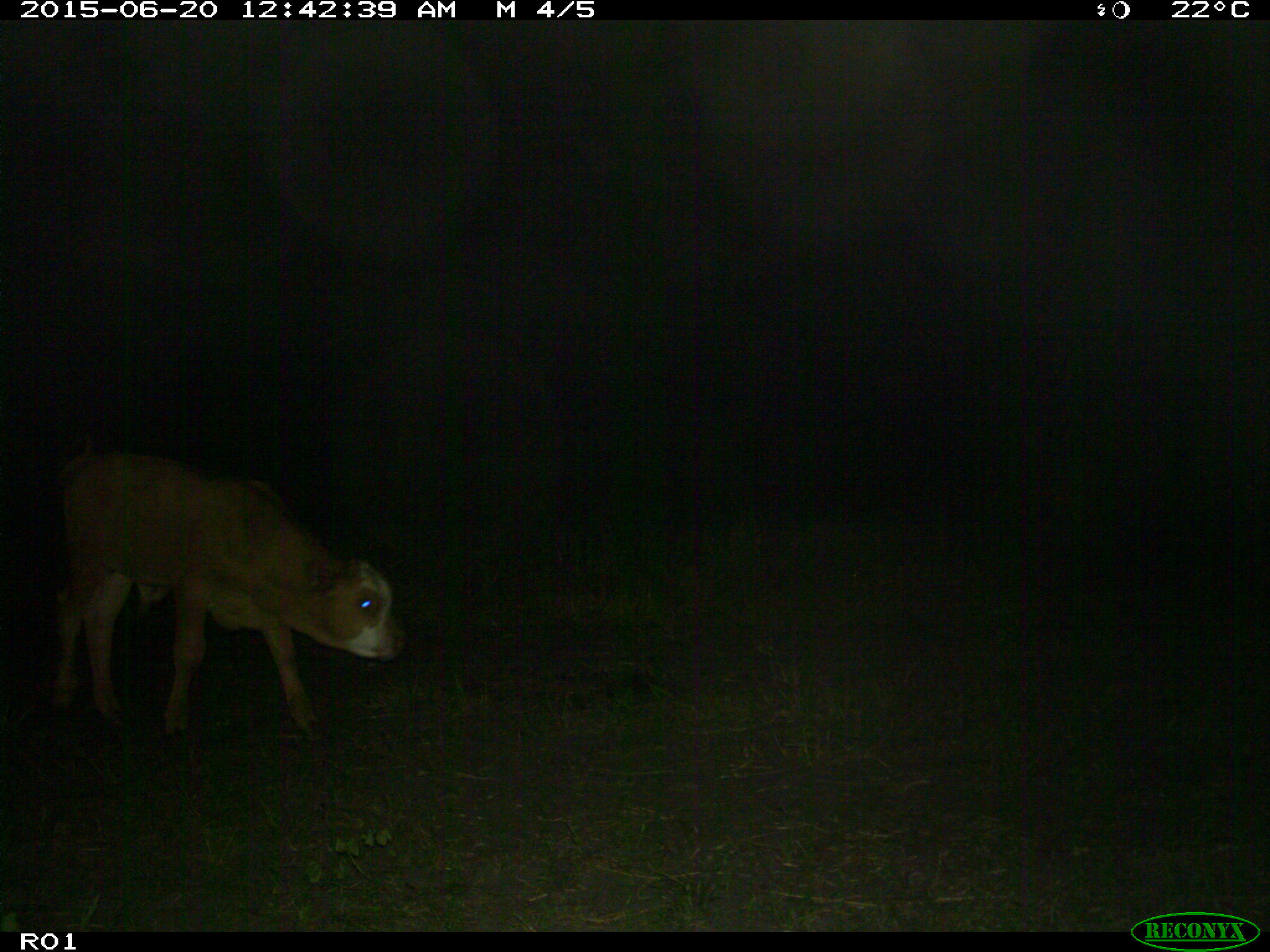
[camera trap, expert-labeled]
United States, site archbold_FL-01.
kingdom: Animalia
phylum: Chordata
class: Mammalia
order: Artiodactyla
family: Bovidae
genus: Bos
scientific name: Bos taurus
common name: domestic cow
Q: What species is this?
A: Bos taurus (domestic cow).